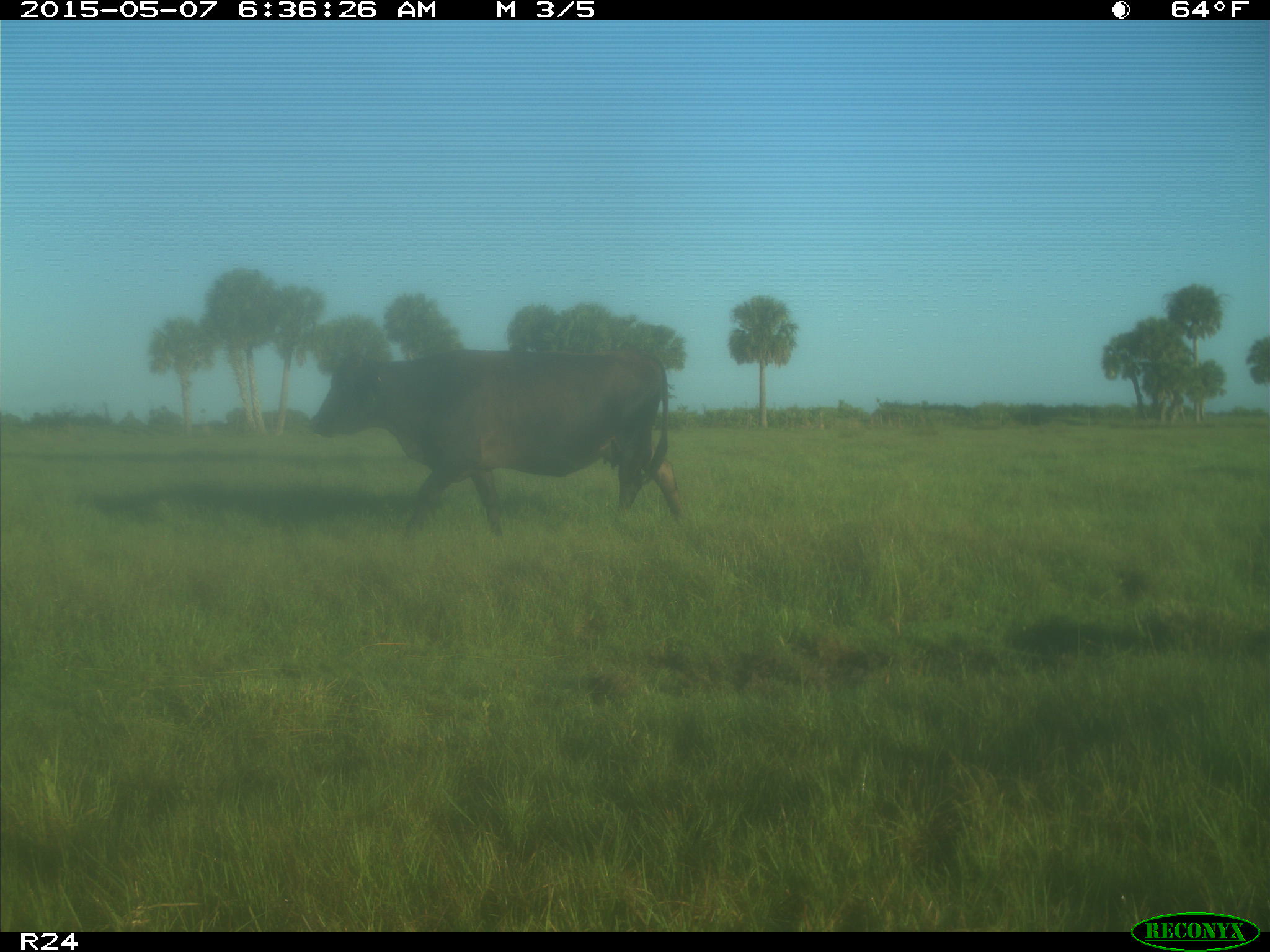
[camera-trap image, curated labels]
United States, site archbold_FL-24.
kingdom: Animalia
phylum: Chordata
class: Mammalia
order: Artiodactyla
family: Bovidae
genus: Bos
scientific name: Bos taurus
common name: domestic cow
Bos taurus (domestic cow).